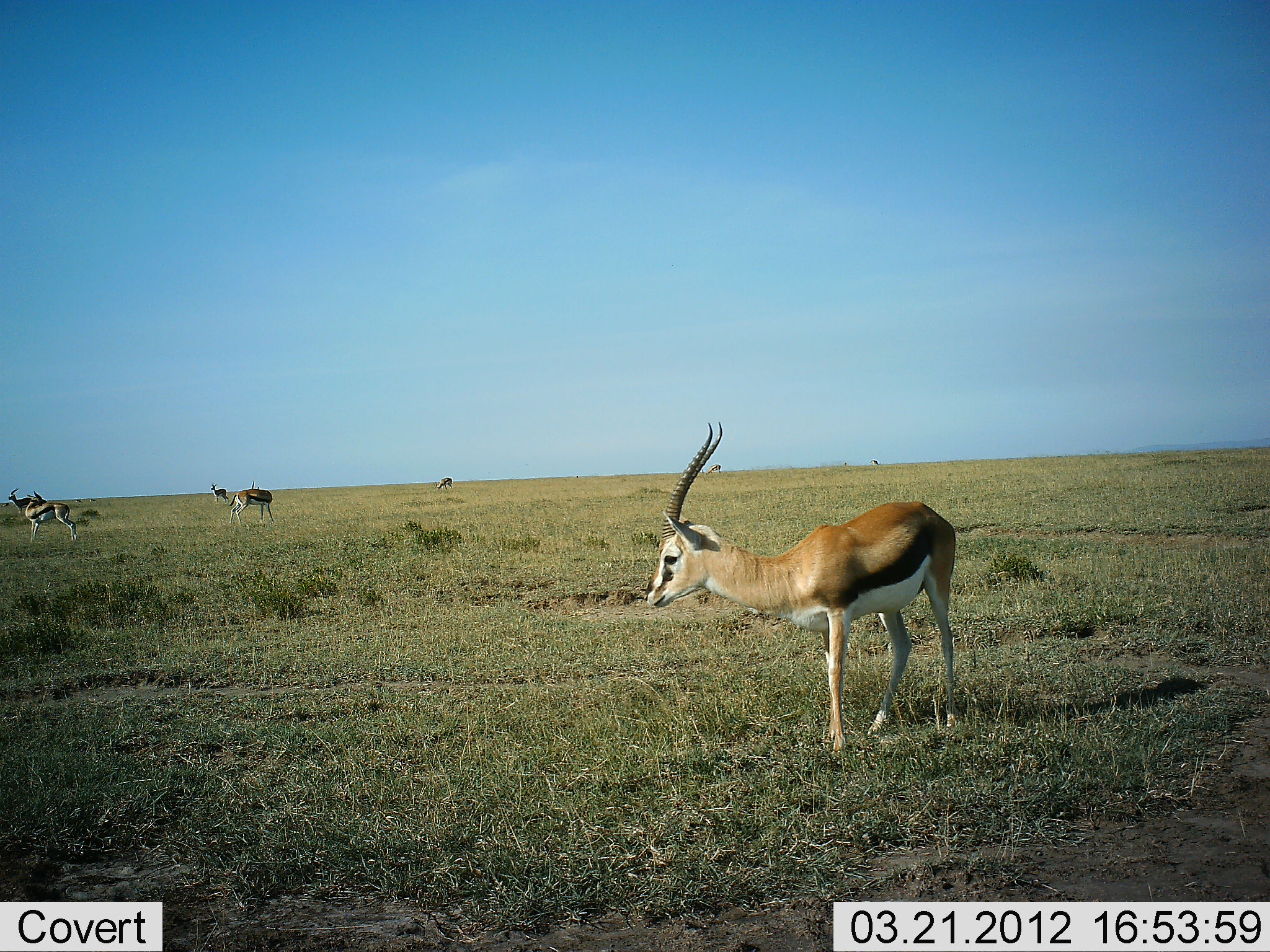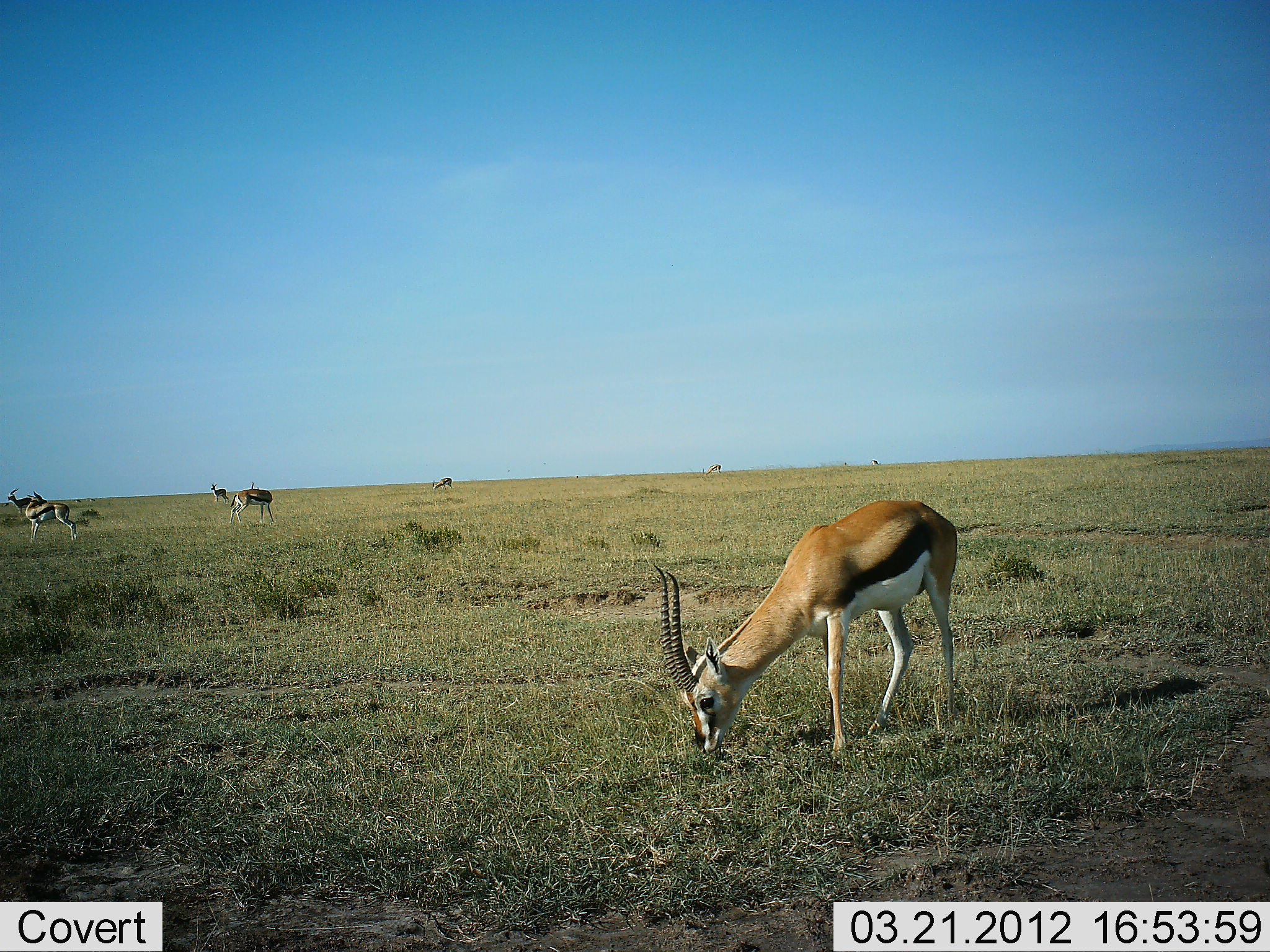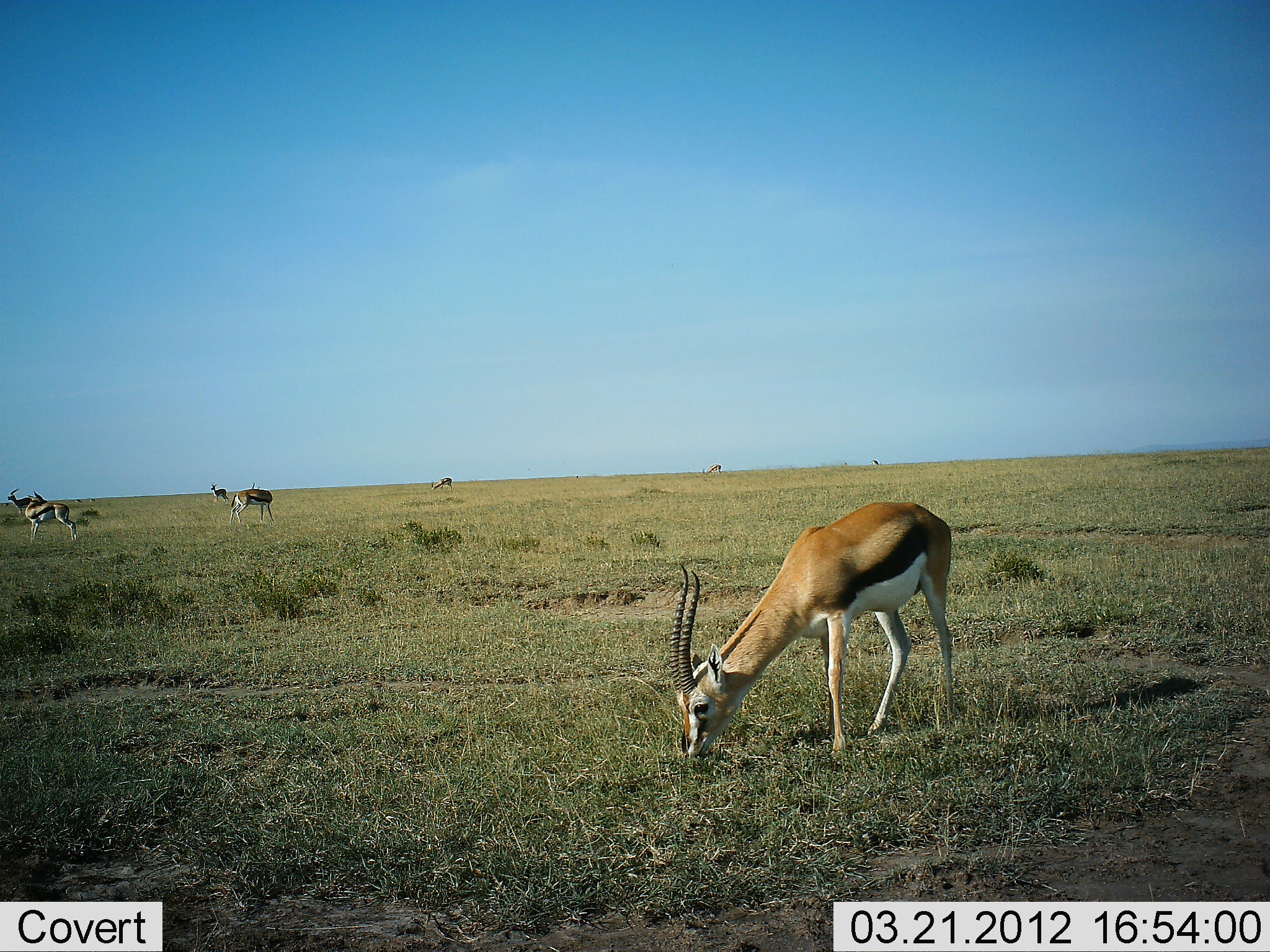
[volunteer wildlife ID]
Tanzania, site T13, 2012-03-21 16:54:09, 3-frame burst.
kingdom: Animalia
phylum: Chordata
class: Mammalia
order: Artiodactyla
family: Bovidae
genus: Eudorcas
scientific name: Eudorcas thomsonii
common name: thomson's gazelle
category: gazellethomsons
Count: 7.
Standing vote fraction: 85%.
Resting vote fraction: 0%.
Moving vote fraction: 0%.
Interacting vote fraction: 0%.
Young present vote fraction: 0%.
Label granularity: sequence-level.